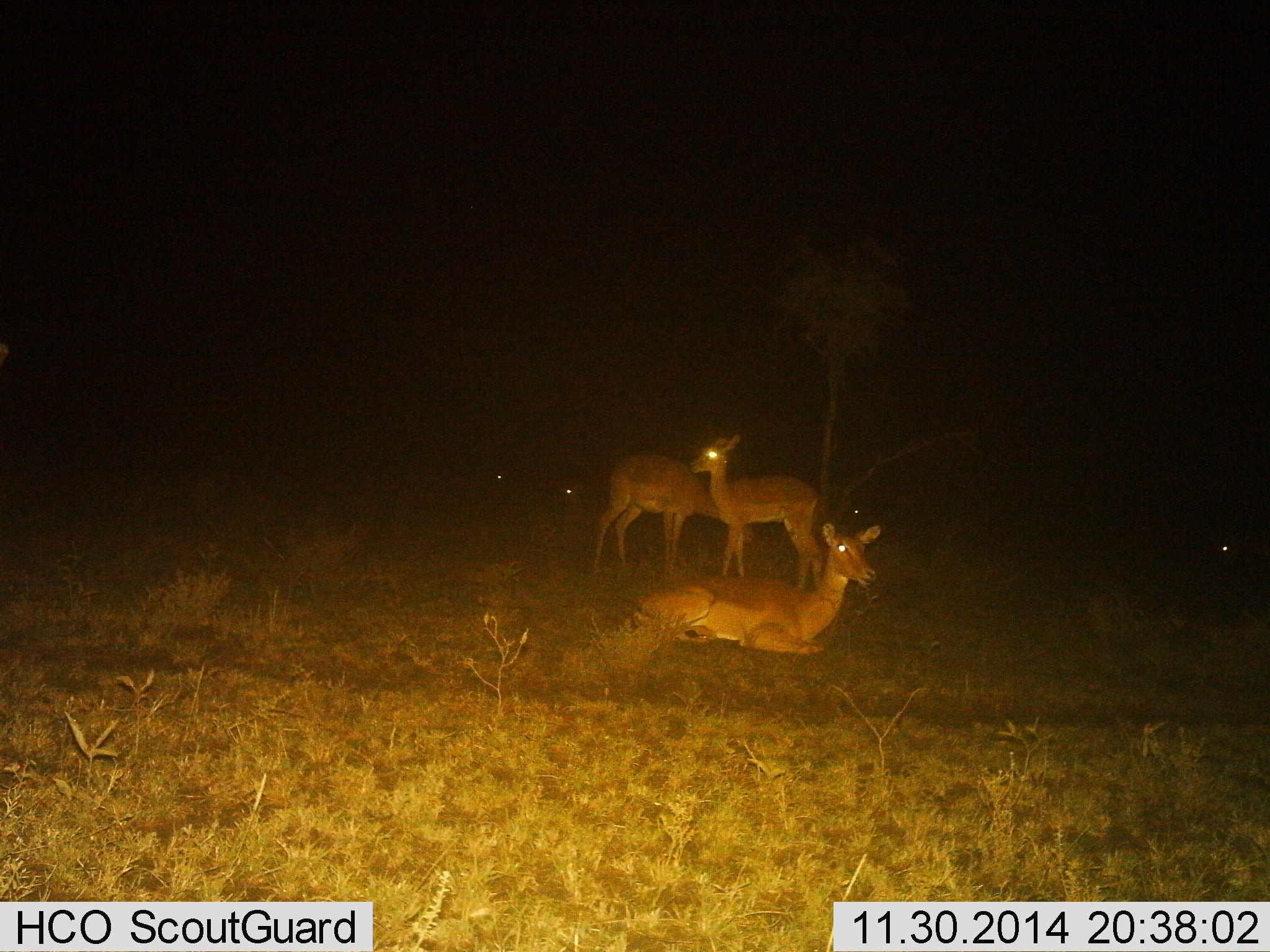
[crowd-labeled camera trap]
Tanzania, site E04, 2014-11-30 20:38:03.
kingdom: Animalia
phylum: Chordata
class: Mammalia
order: Artiodactyla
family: Bovidae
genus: Aepyceros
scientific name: Aepyceros melampus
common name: impala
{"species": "impala (Aepyceros melampus)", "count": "3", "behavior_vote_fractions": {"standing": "90%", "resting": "100%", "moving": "0%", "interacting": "0%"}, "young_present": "20%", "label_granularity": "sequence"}